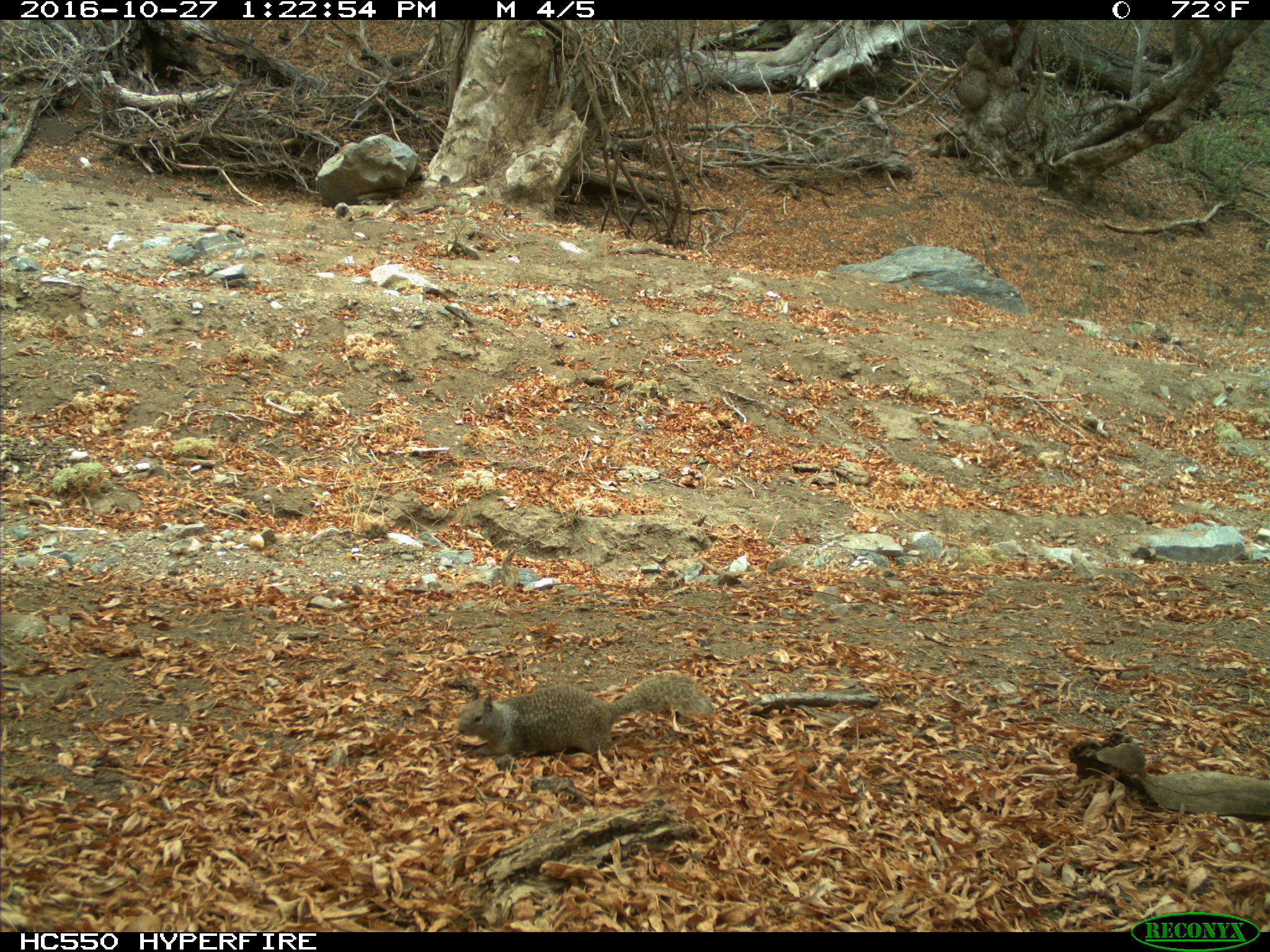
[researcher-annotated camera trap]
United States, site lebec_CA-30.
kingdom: Animalia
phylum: Chordata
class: Mammalia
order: Rodentia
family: Sciuridae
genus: Otospermophilus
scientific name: Otospermophilus beecheyi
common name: california ground squirrel